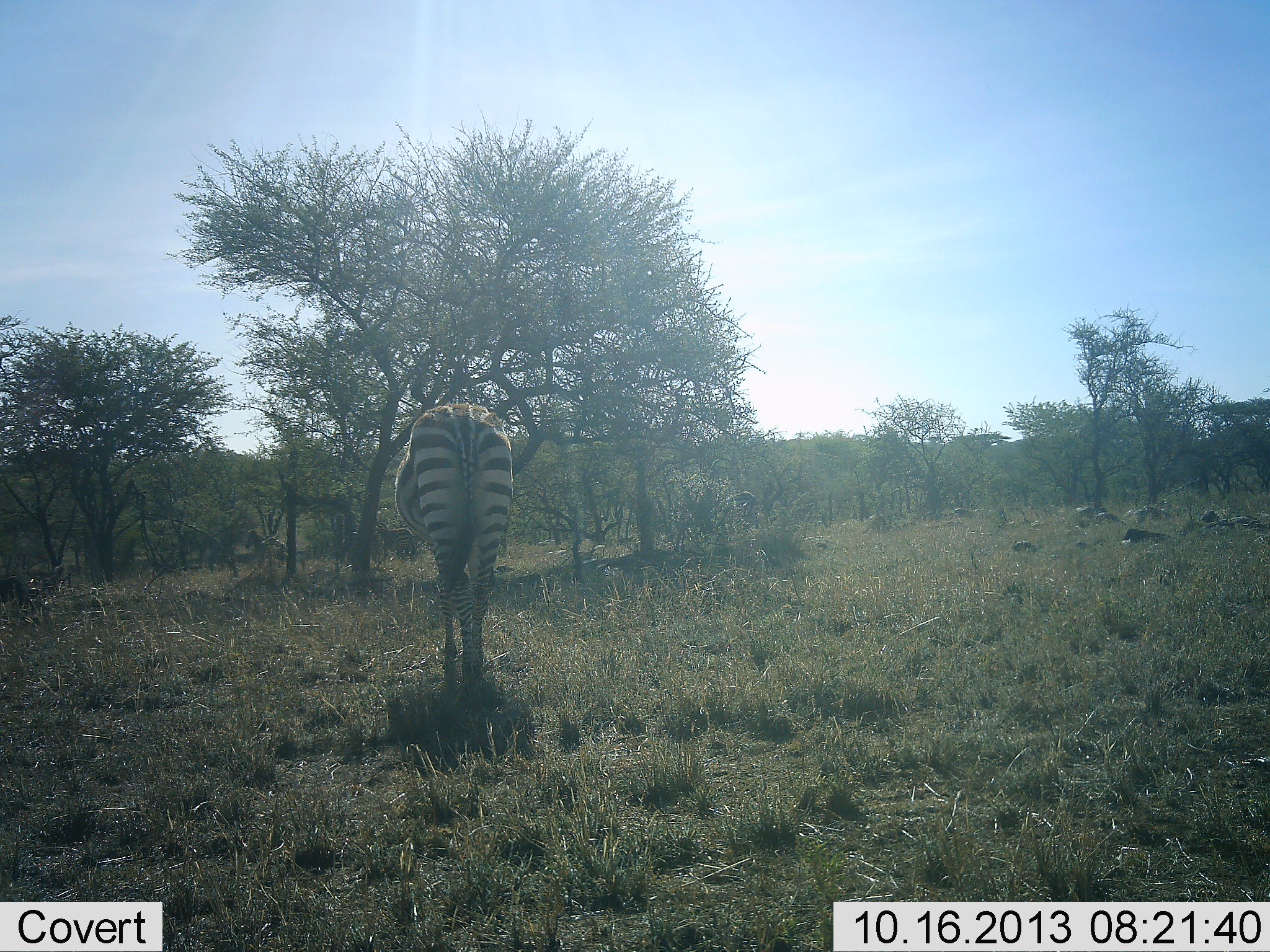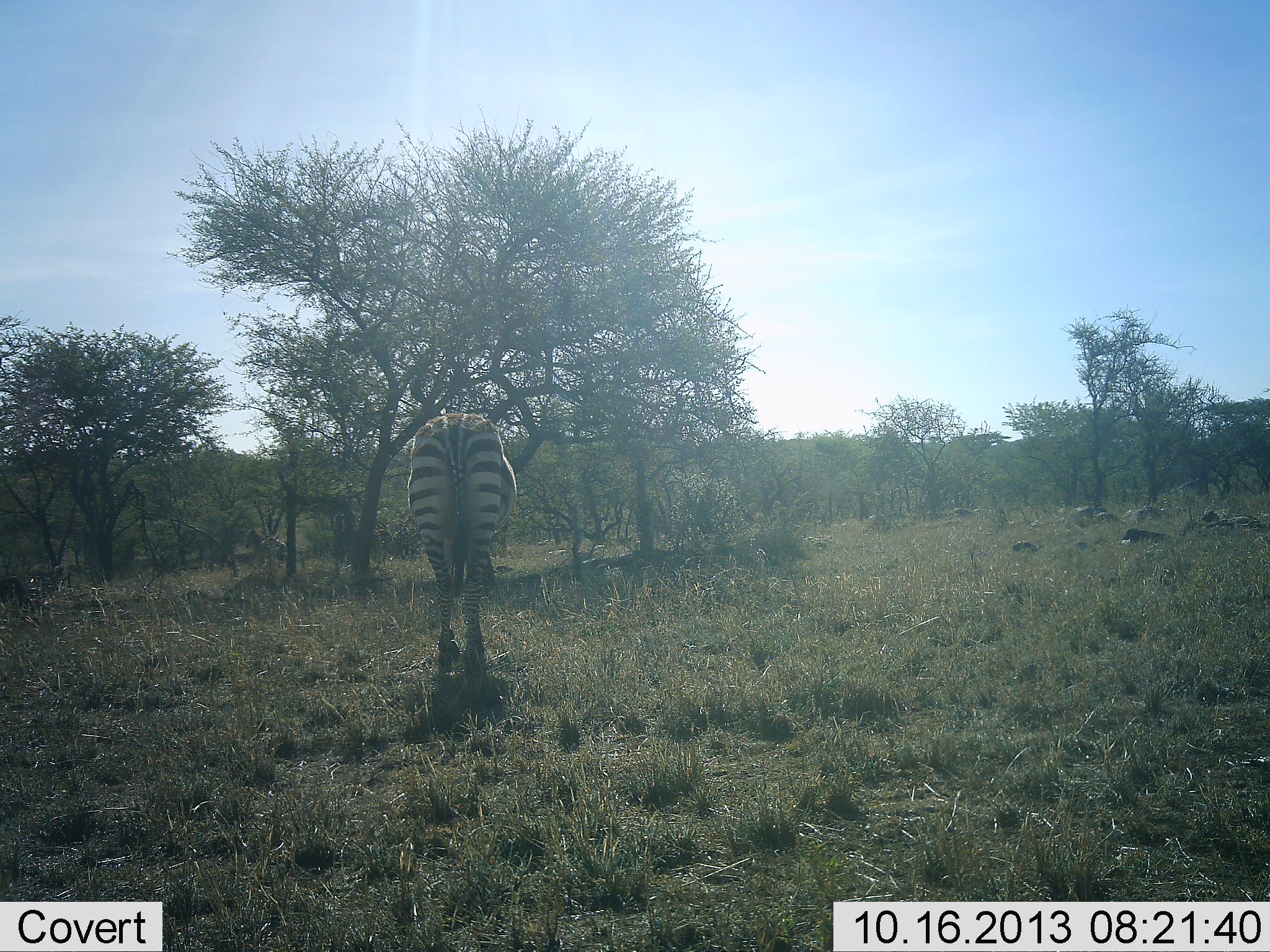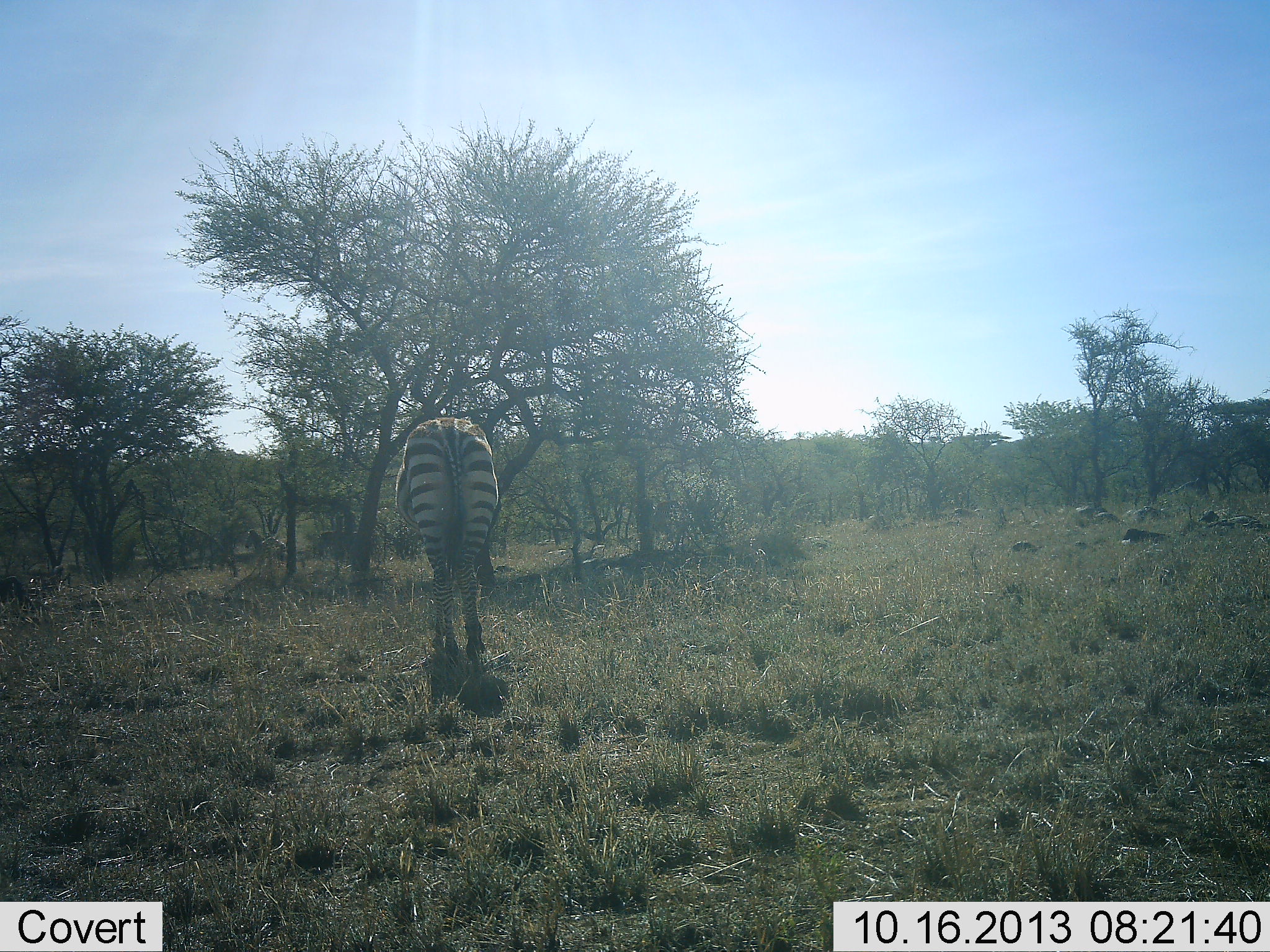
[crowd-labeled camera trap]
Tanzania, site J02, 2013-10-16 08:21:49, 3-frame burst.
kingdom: Animalia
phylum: Chordata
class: Mammalia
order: Perissodactyla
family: Equidae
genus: Equus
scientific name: Equus quagga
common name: plains zebra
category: zebra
Zebra (plains zebra) (Equus quagga), count 1. Behavior (volunteer vote fractions): standing 25%, resting 0%, moving 69%, interacting 0%. Young present (vote fraction): 0%. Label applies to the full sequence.